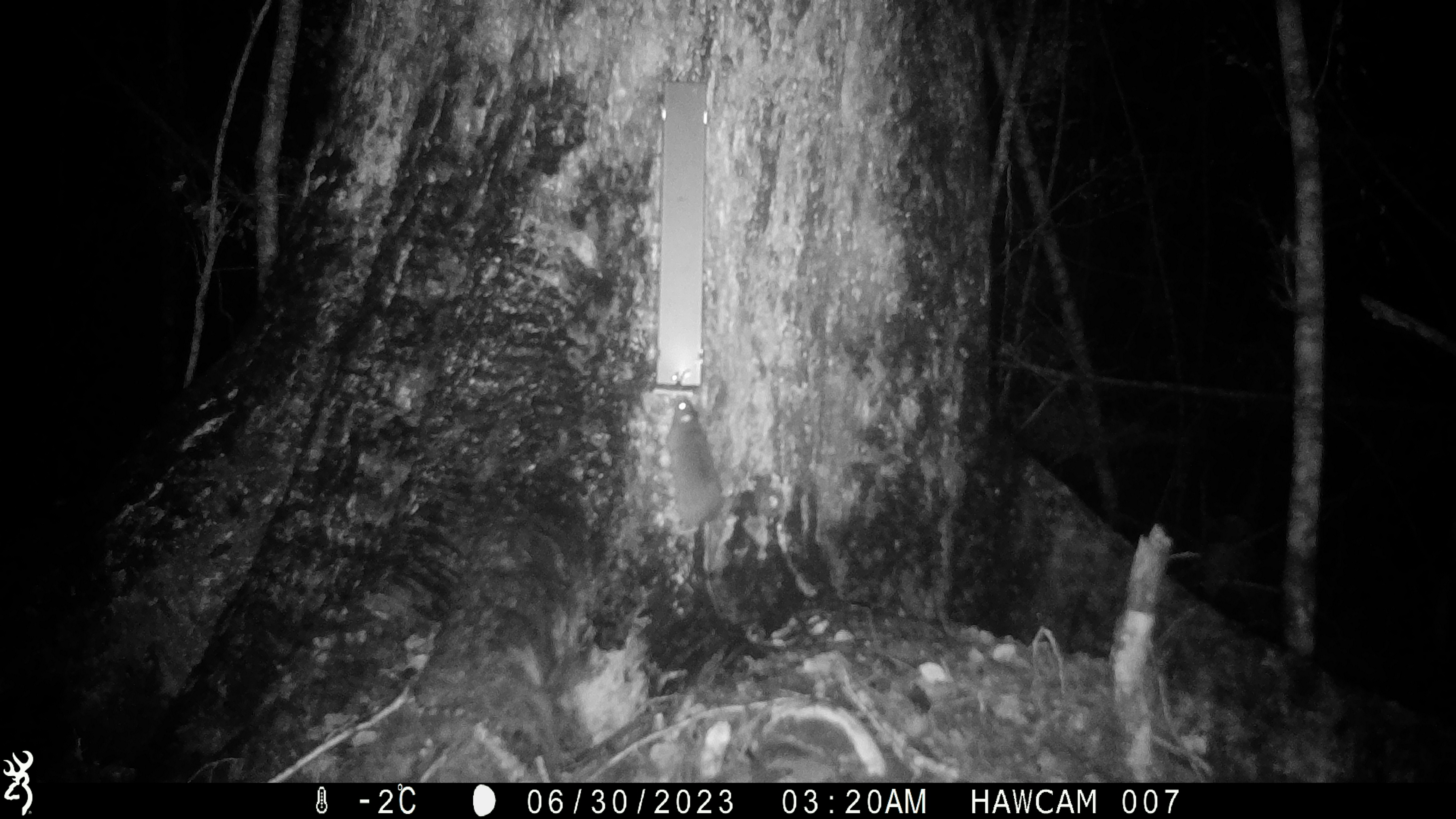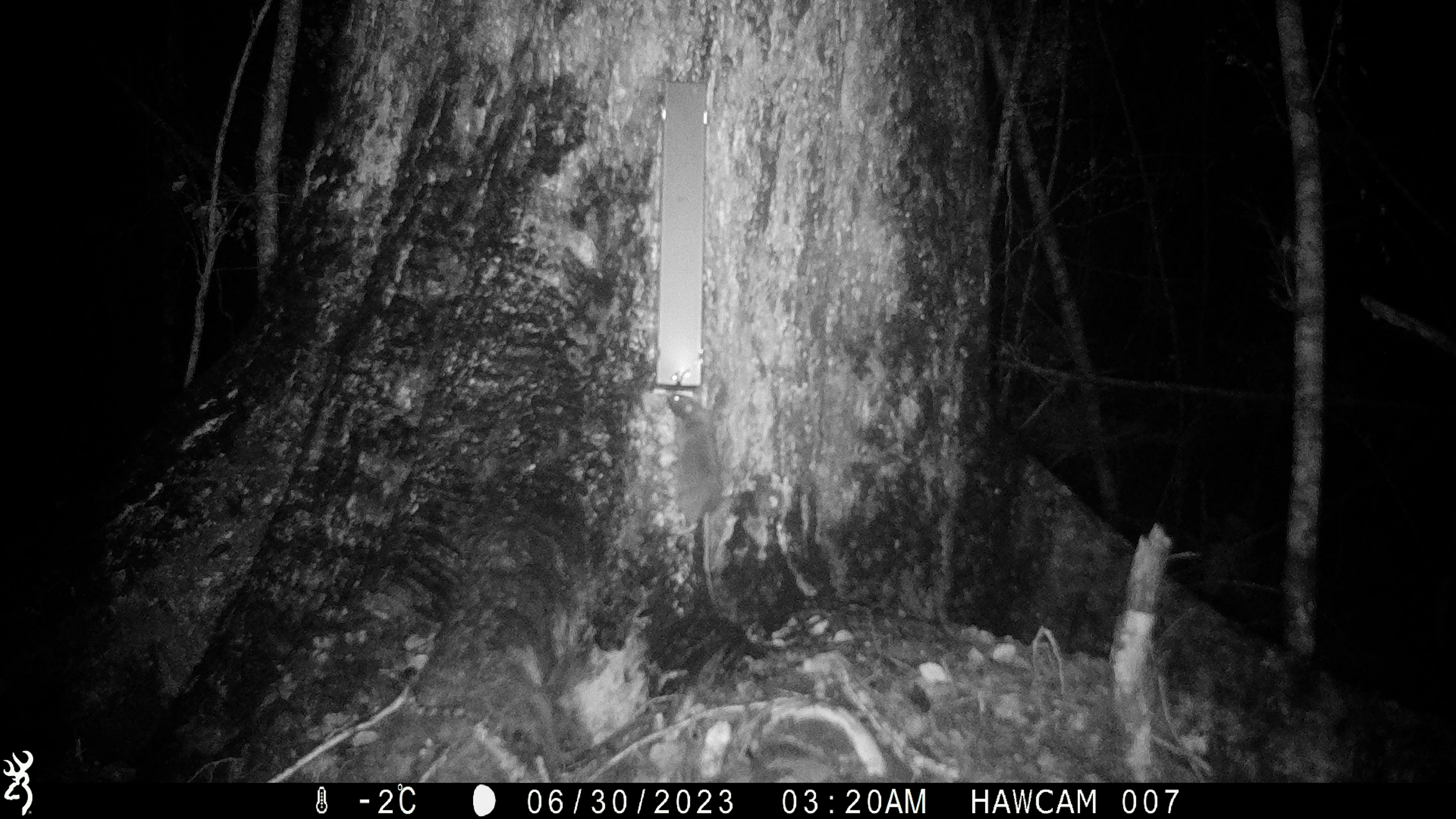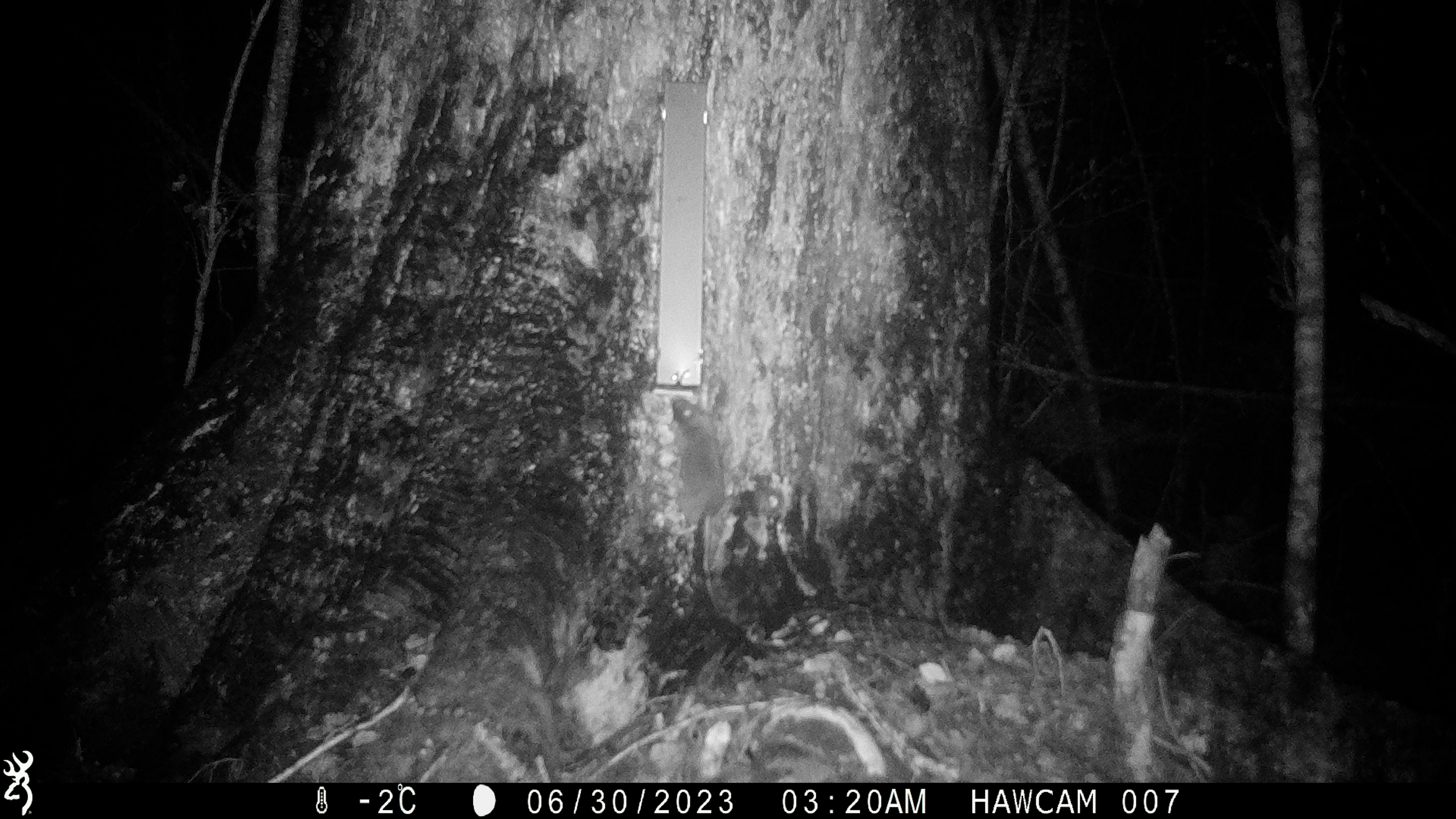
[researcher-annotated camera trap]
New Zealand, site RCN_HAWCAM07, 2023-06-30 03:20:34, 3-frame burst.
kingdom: Animalia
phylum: Chordata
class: Mammalia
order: Rodentia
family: Muridae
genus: Rattus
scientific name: Rattus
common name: rat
Rat (Rattus).